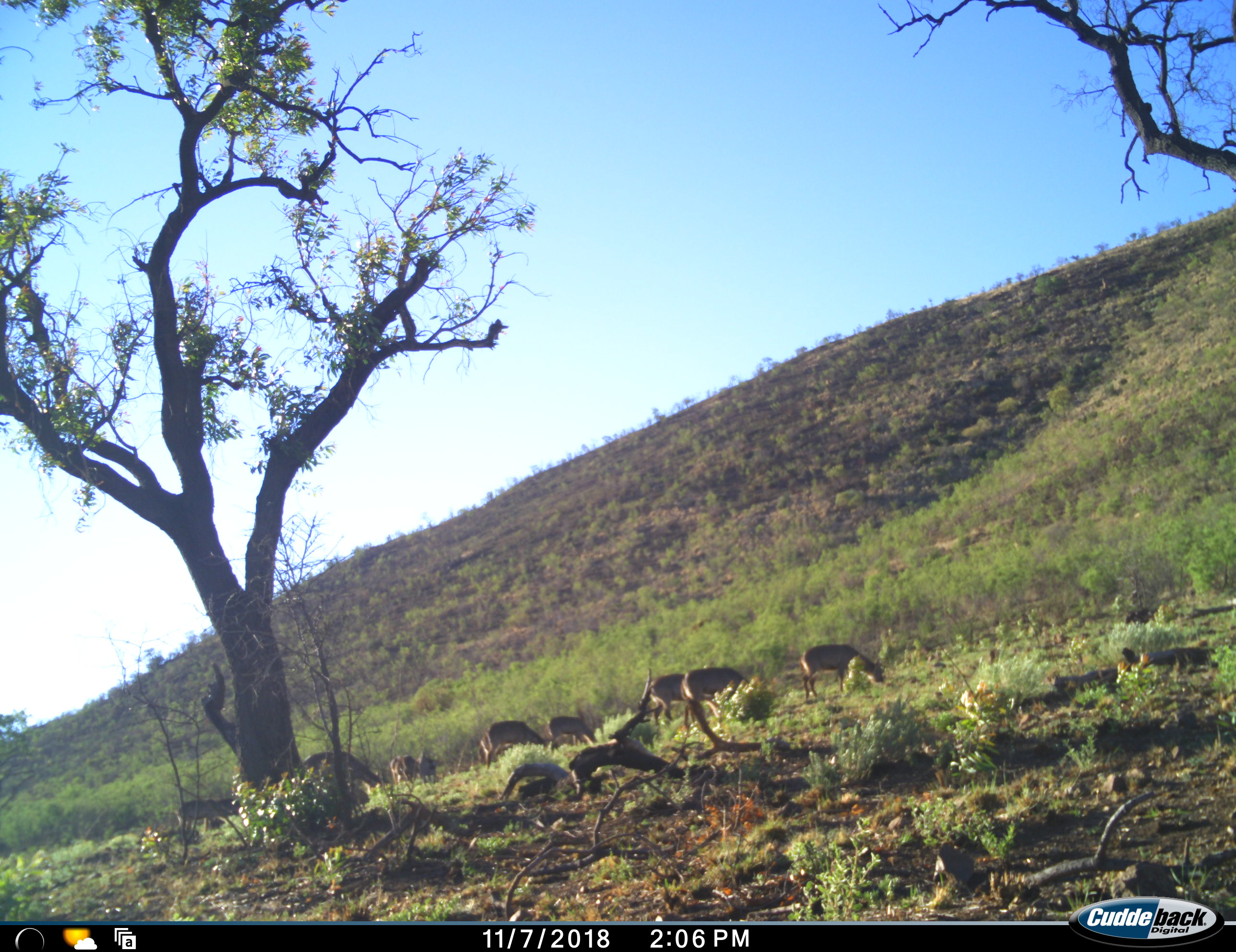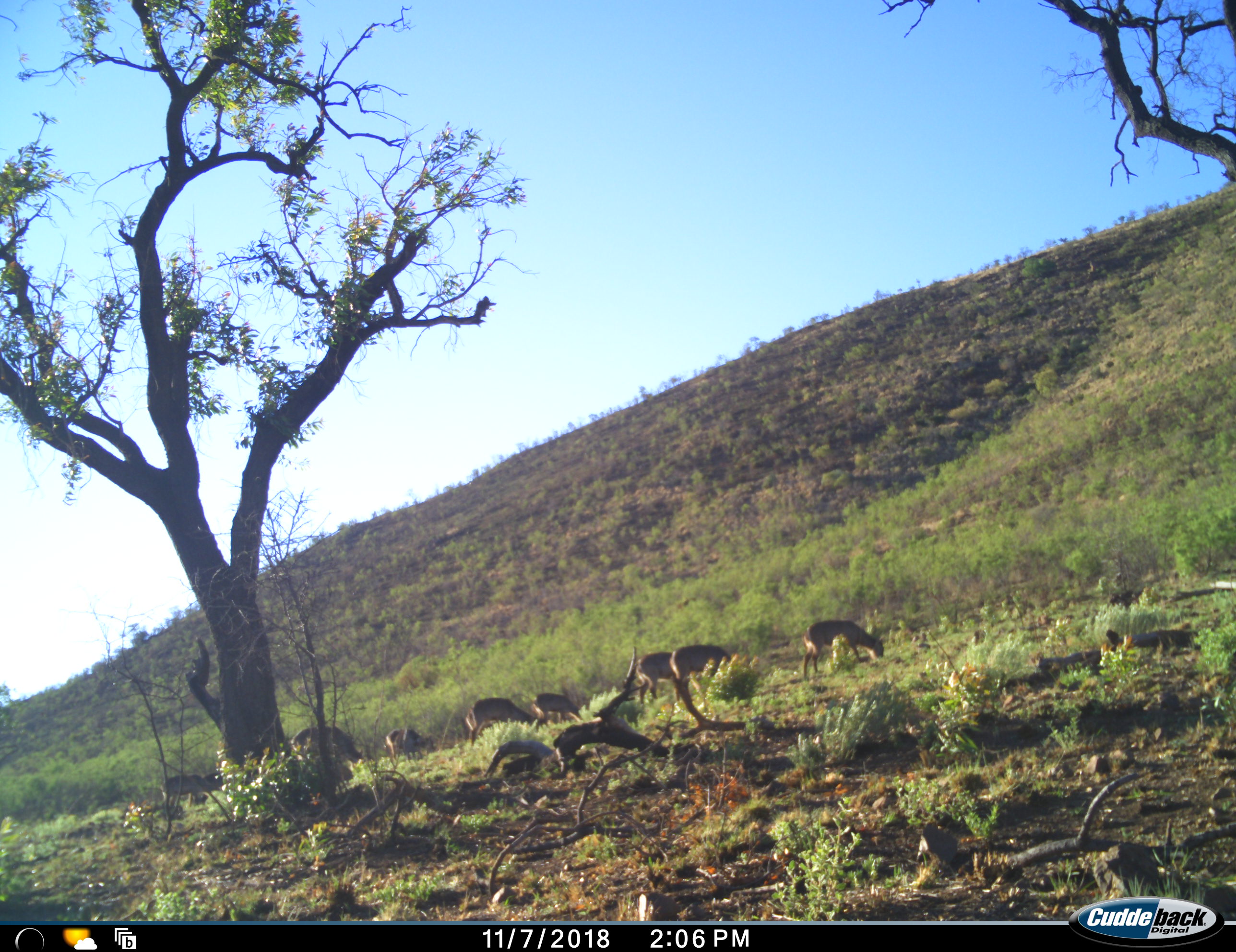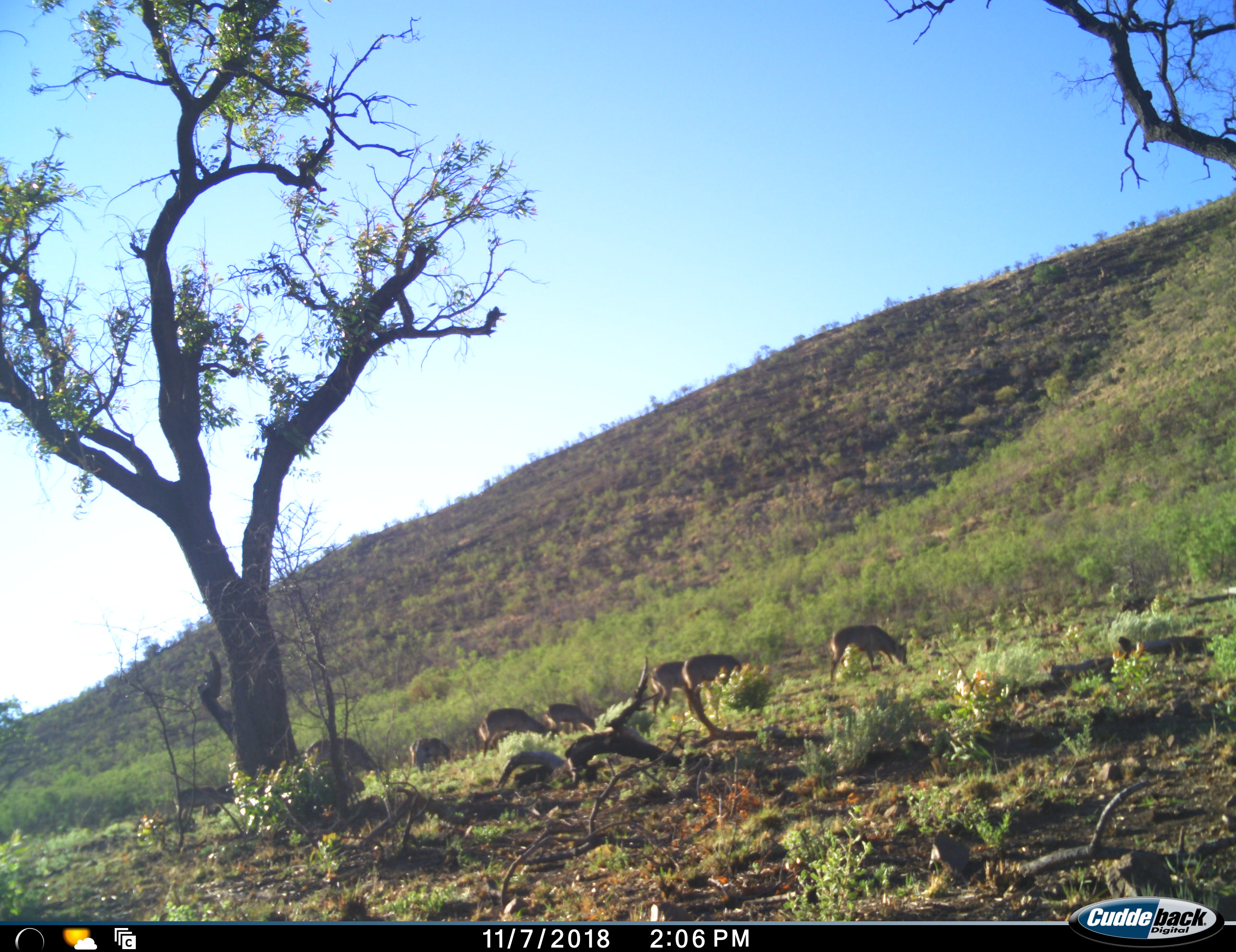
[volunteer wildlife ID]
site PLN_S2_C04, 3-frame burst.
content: unidentified animal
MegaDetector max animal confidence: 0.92